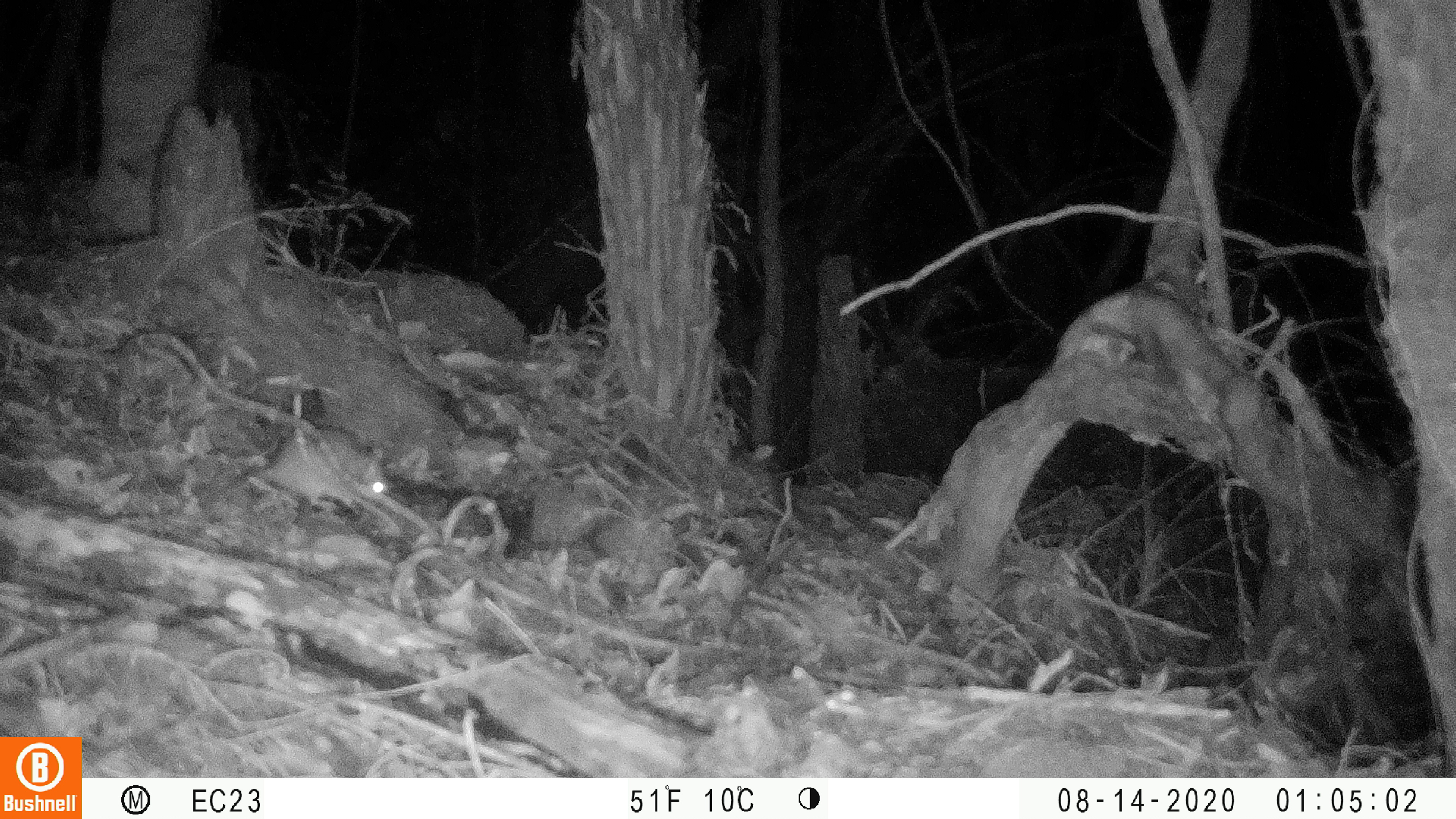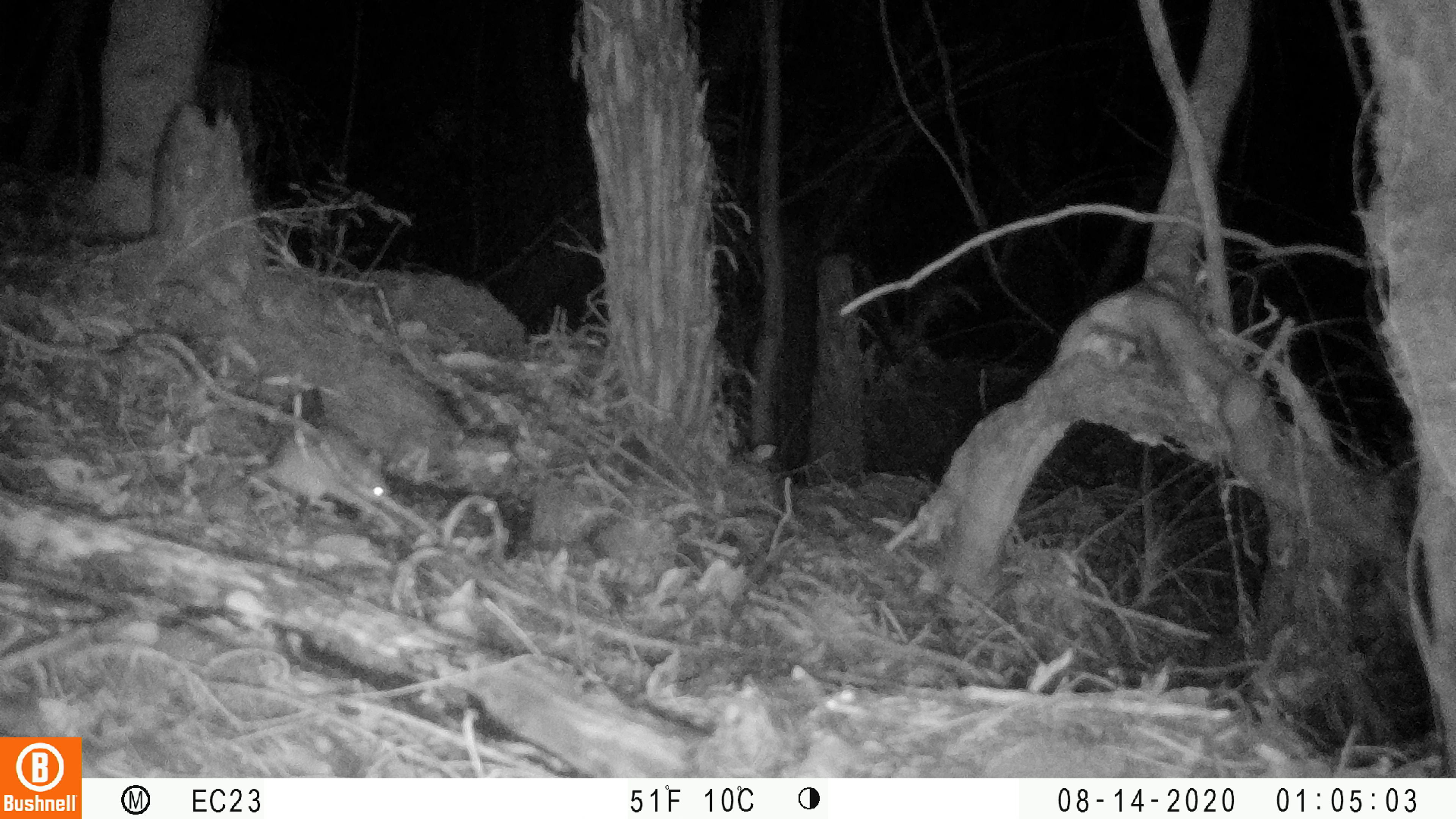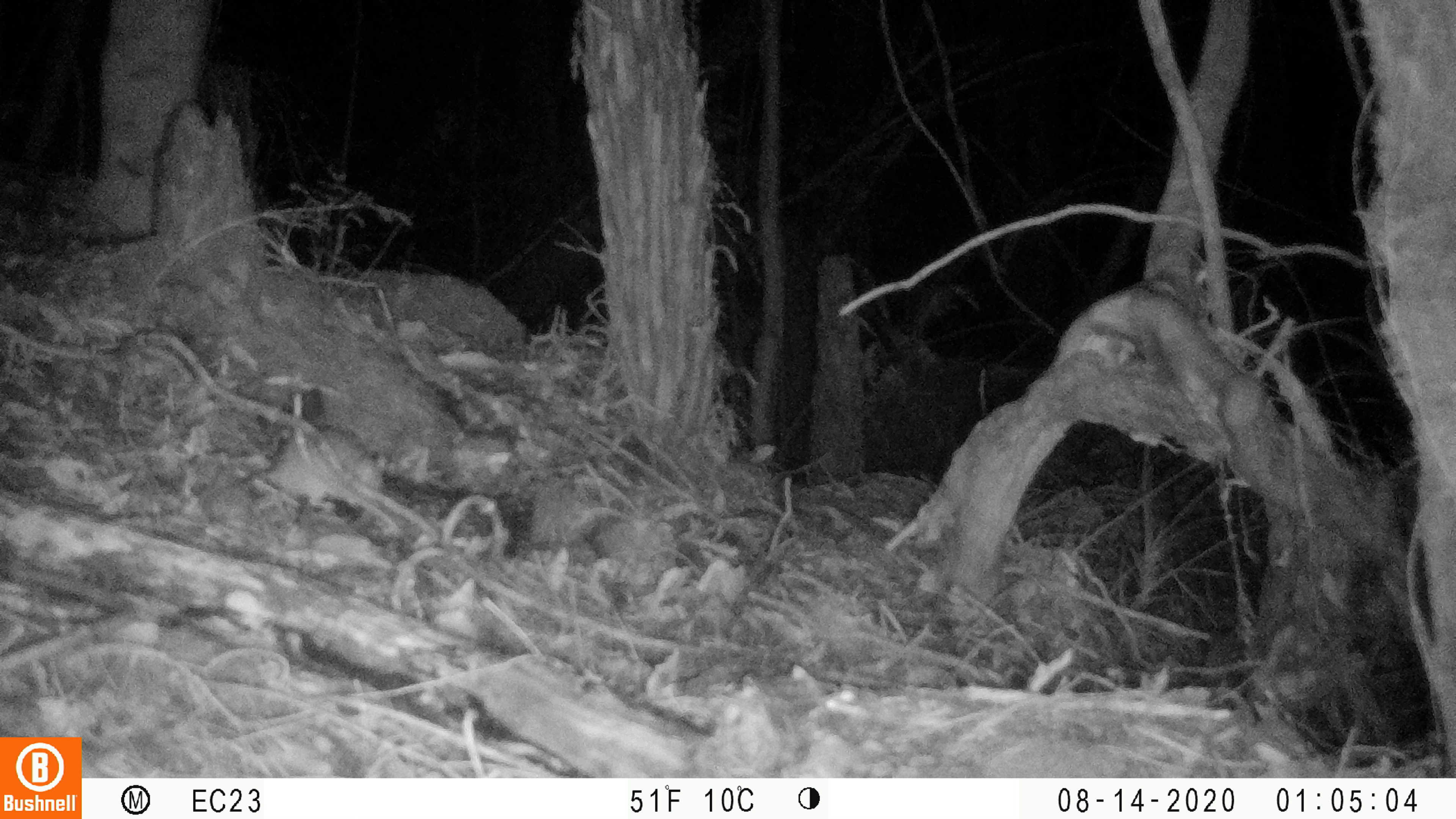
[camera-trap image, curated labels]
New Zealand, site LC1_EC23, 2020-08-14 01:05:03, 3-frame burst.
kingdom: Animalia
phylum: Chordata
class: Mammalia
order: Rodentia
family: Muridae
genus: Rattus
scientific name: Rattus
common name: rat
Rat (Rattus).